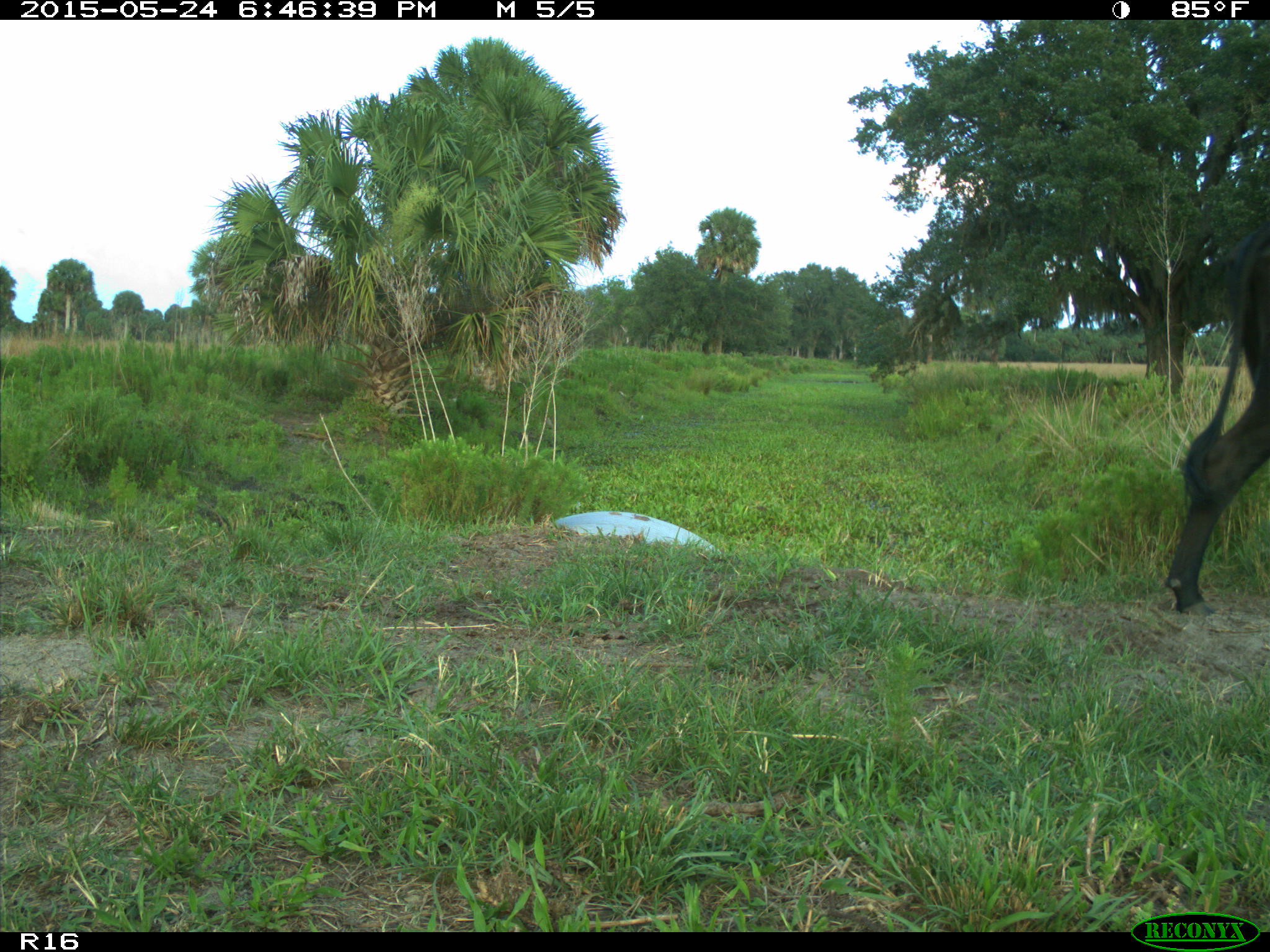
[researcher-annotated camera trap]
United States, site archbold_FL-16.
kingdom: Animalia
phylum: Chordata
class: Mammalia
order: Artiodactyla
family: Bovidae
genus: Bos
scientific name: Bos taurus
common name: domestic cow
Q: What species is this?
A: Bos taurus (domestic cow).